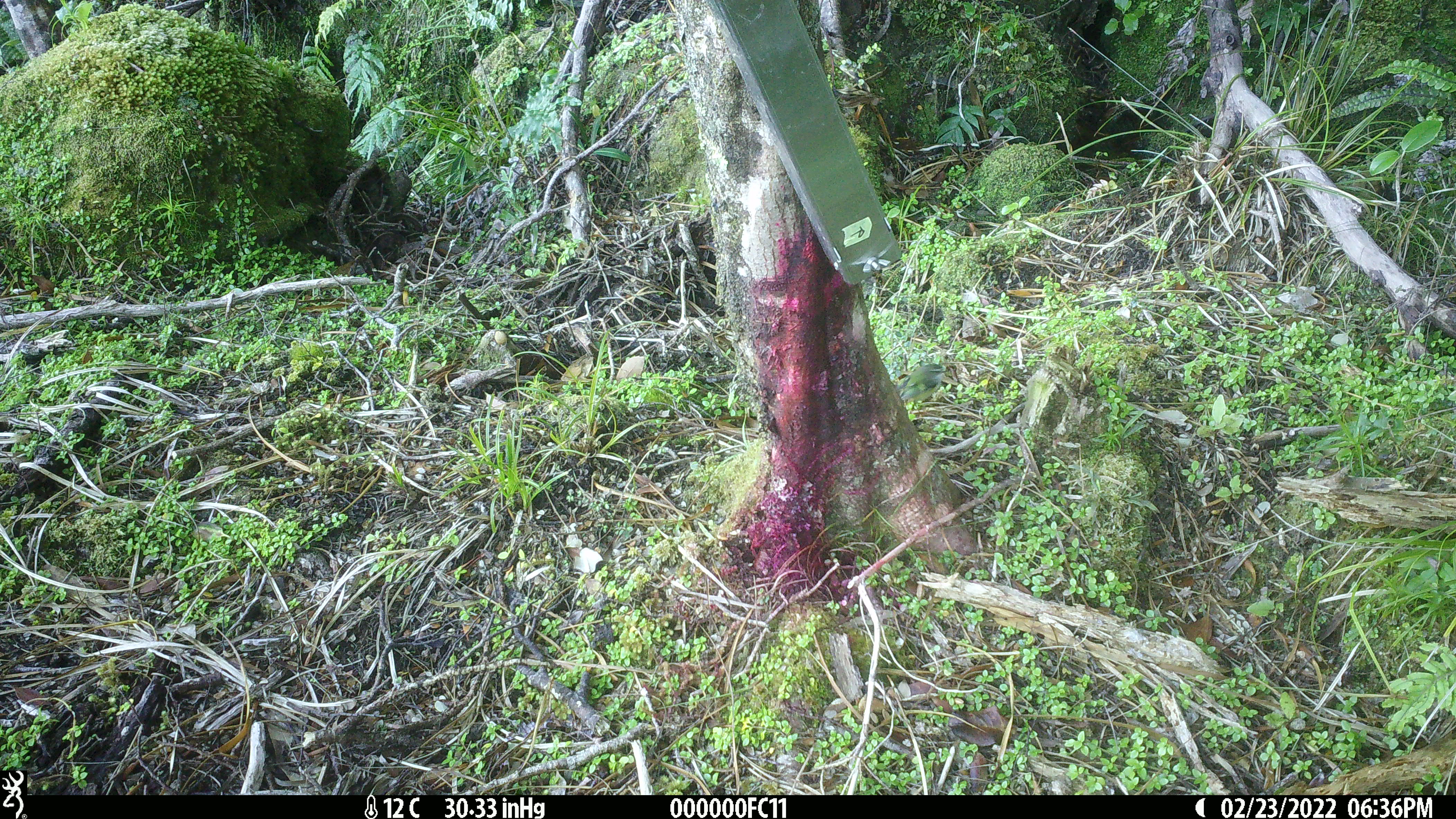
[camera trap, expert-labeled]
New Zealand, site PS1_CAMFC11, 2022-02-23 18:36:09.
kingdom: Animalia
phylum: Chordata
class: Aves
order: Passeriformes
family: Acanthisittidae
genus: Acanthisitta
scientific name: Acanthisitta chloris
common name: rifleman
Rifleman (Acanthisitta chloris).